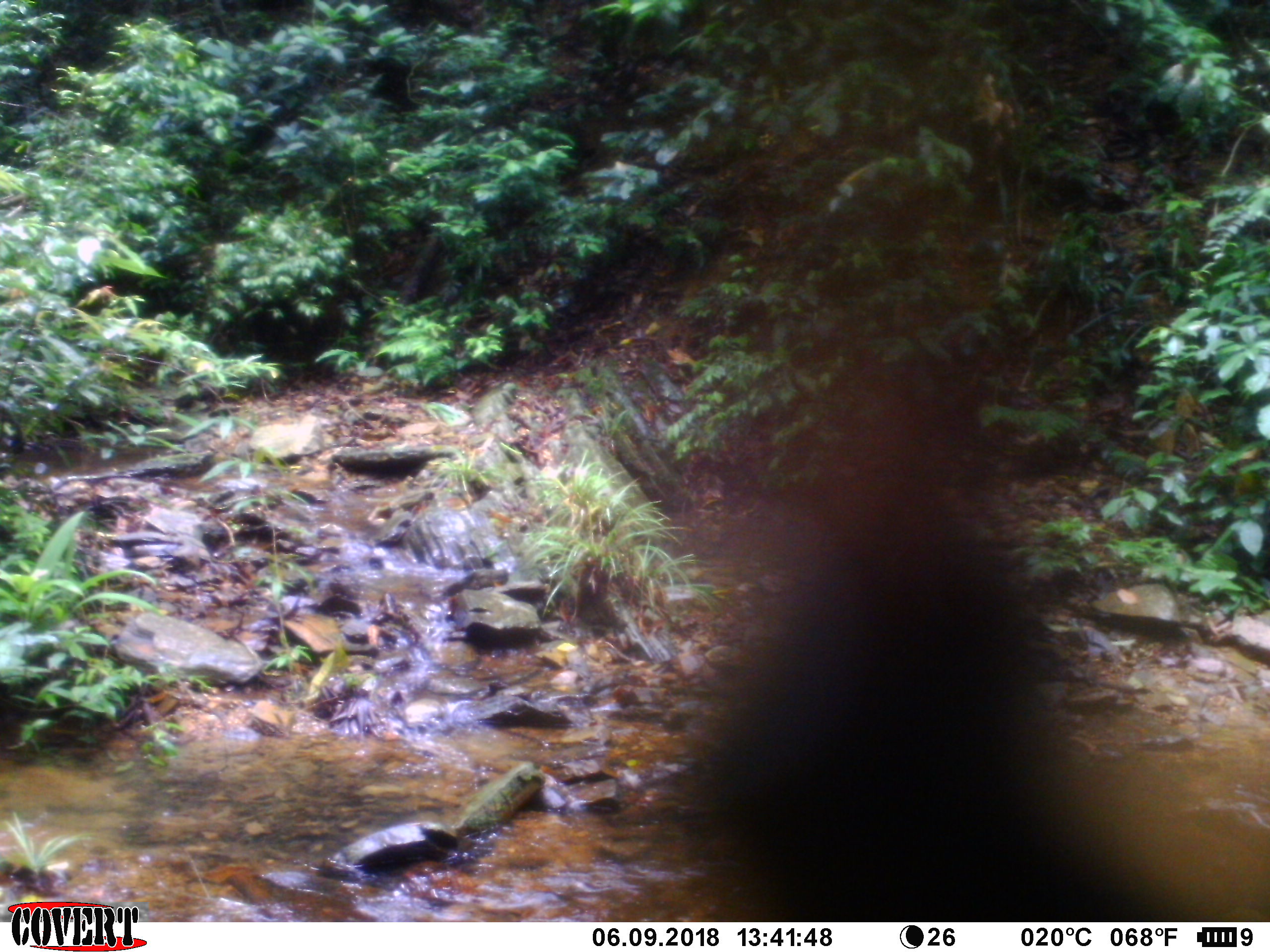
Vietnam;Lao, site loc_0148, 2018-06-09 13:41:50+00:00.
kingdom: Animalia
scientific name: Animalia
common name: animal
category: unidentified animal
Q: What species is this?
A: Unidentified animal (animal) (Animalia).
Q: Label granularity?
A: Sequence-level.